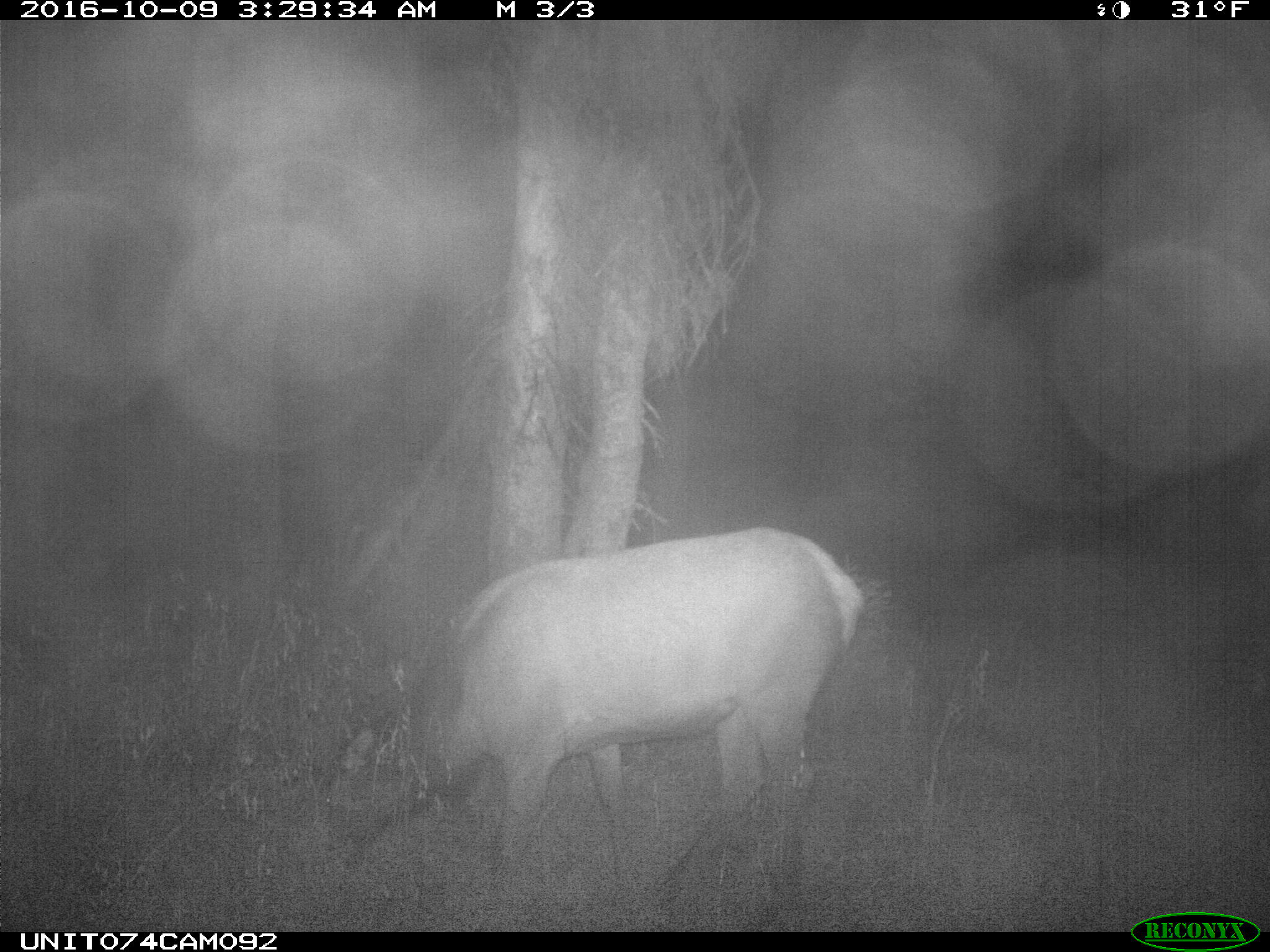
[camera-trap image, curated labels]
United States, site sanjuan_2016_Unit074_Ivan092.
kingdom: Animalia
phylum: Chordata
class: Mammalia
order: Artiodactyla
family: Cervidae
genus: Cervus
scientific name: Cervus elaphus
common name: red deer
Cervus elaphus (red deer).